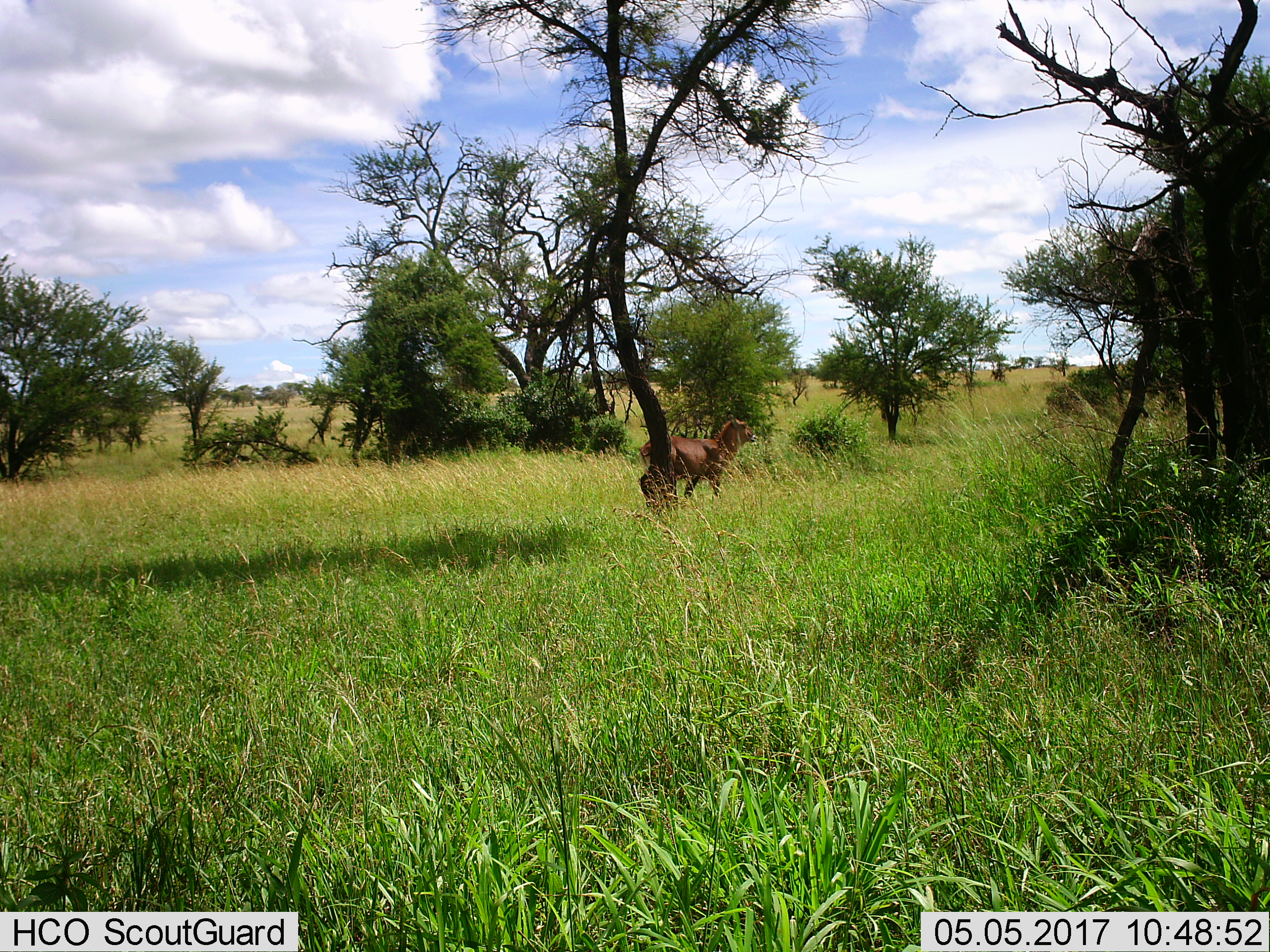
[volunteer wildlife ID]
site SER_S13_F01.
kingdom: Animalia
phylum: Chordata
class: Mammalia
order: Artiodactyla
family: Bovidae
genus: Kobus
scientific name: Kobus ellipsiprymnus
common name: waterbuck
Waterbuck (Kobus ellipsiprymnus), count 1. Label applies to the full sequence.